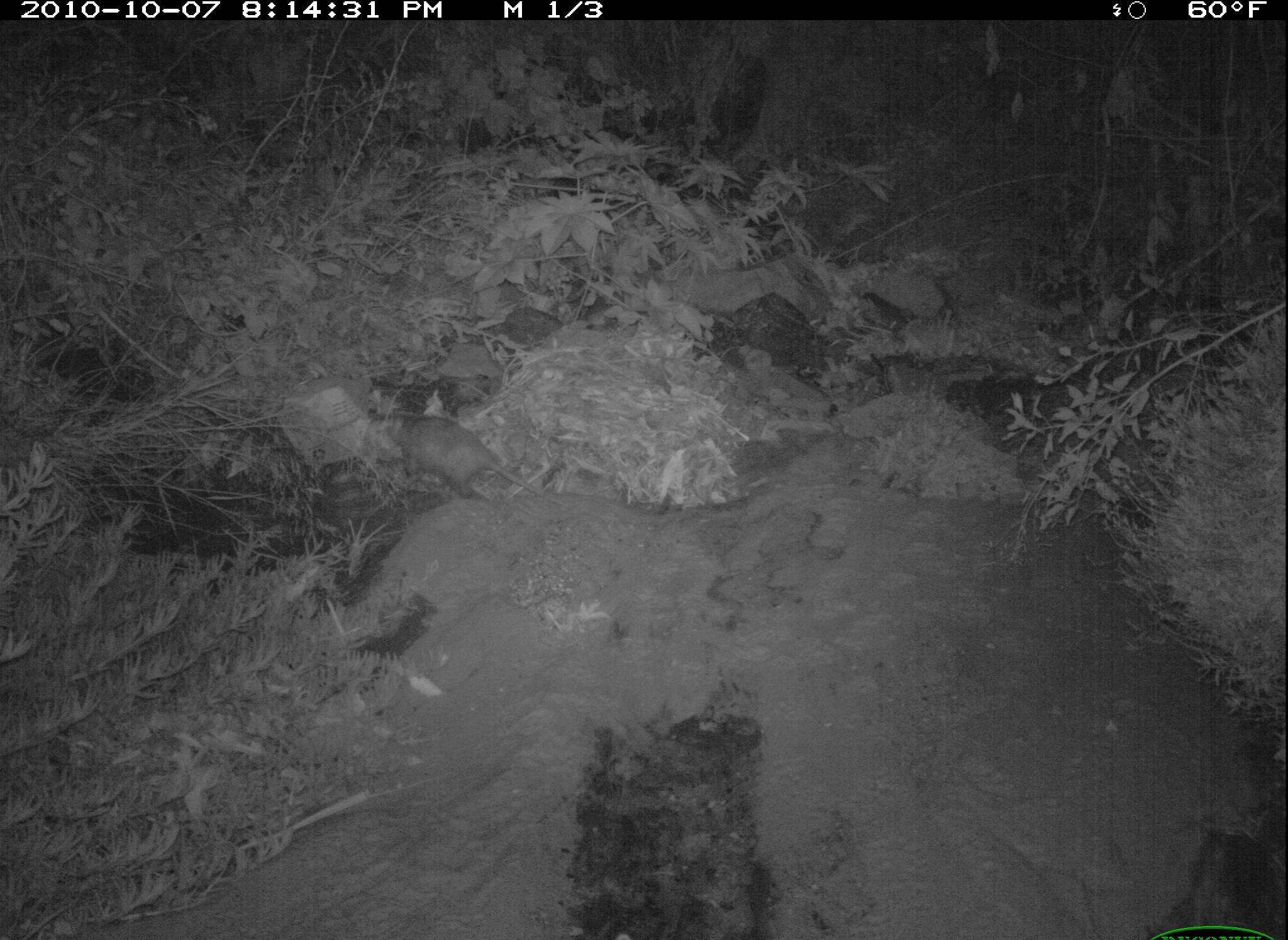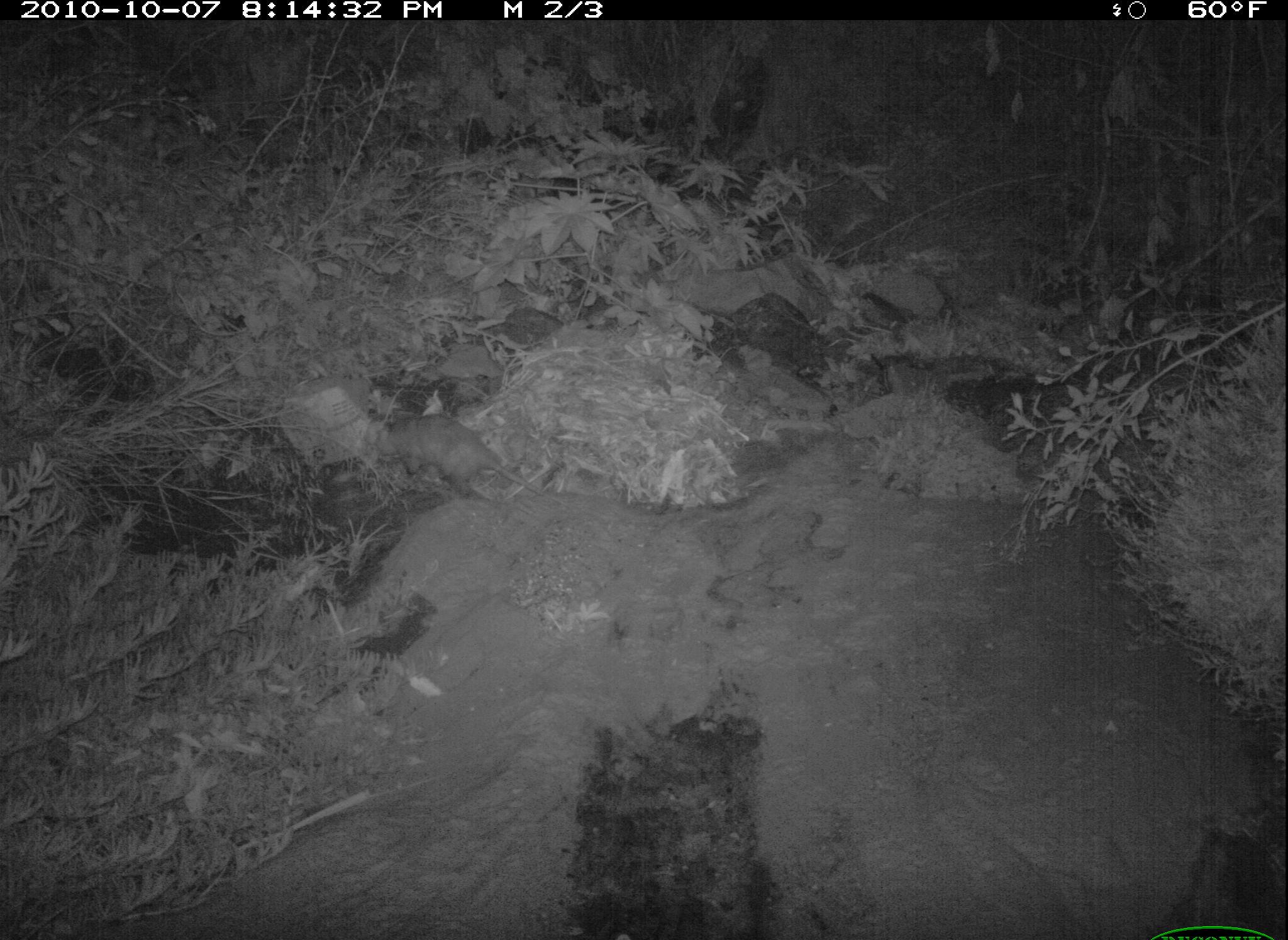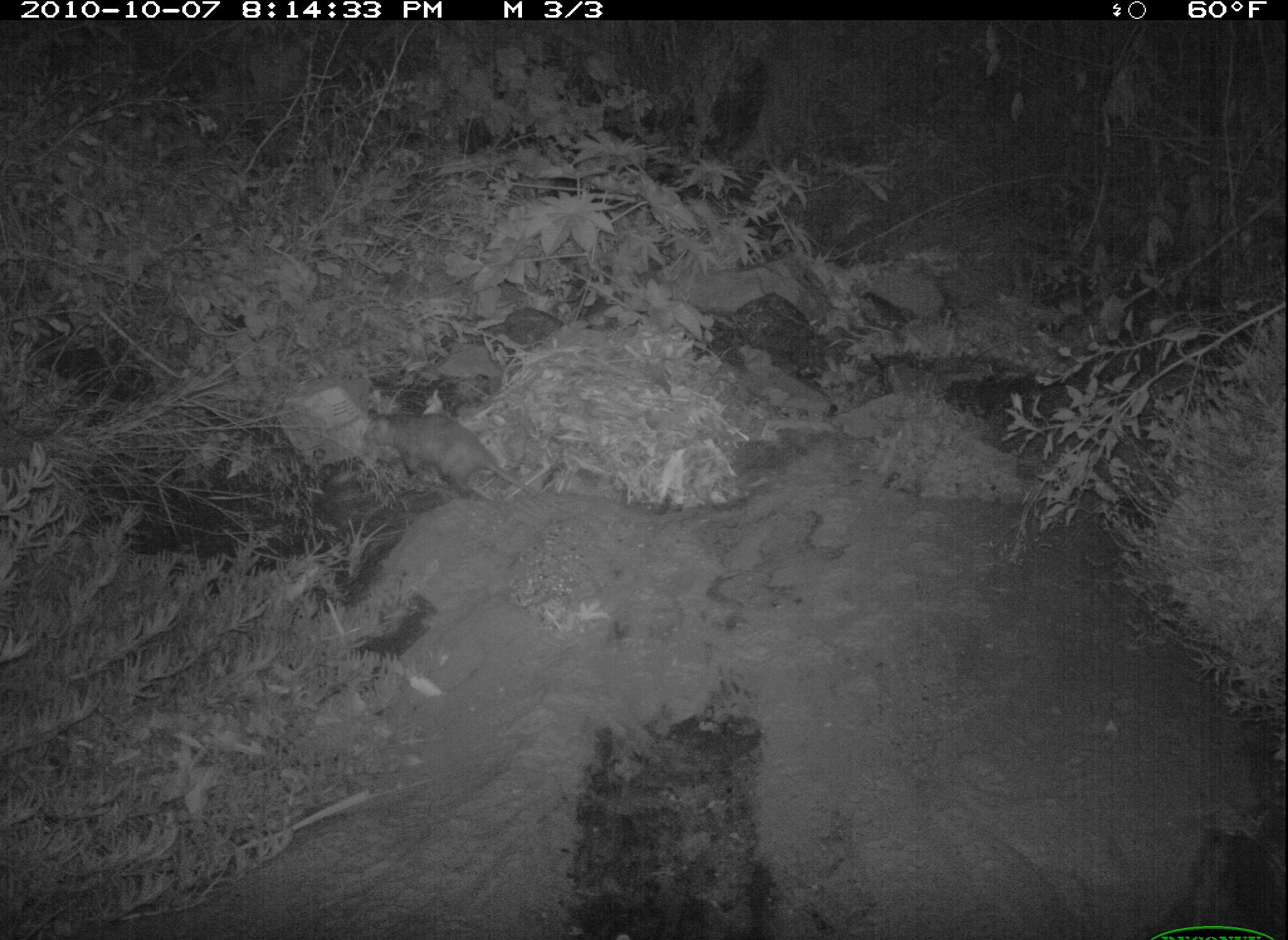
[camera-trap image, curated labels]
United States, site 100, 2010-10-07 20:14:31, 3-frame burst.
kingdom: Animalia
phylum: Chordata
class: Mammalia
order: Didelphimorphia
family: Didelphidae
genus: Didelphis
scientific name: Didelphis virginiana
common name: virginia opossum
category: opossum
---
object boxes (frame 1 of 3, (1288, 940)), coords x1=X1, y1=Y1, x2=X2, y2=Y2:
opossum: x1=349, y1=385, x2=557, y2=514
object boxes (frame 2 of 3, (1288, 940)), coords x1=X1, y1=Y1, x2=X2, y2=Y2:
opossum: x1=357, y1=391, x2=562, y2=523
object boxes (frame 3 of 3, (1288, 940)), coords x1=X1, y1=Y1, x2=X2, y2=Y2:
opossum: x1=345, y1=382, x2=549, y2=514